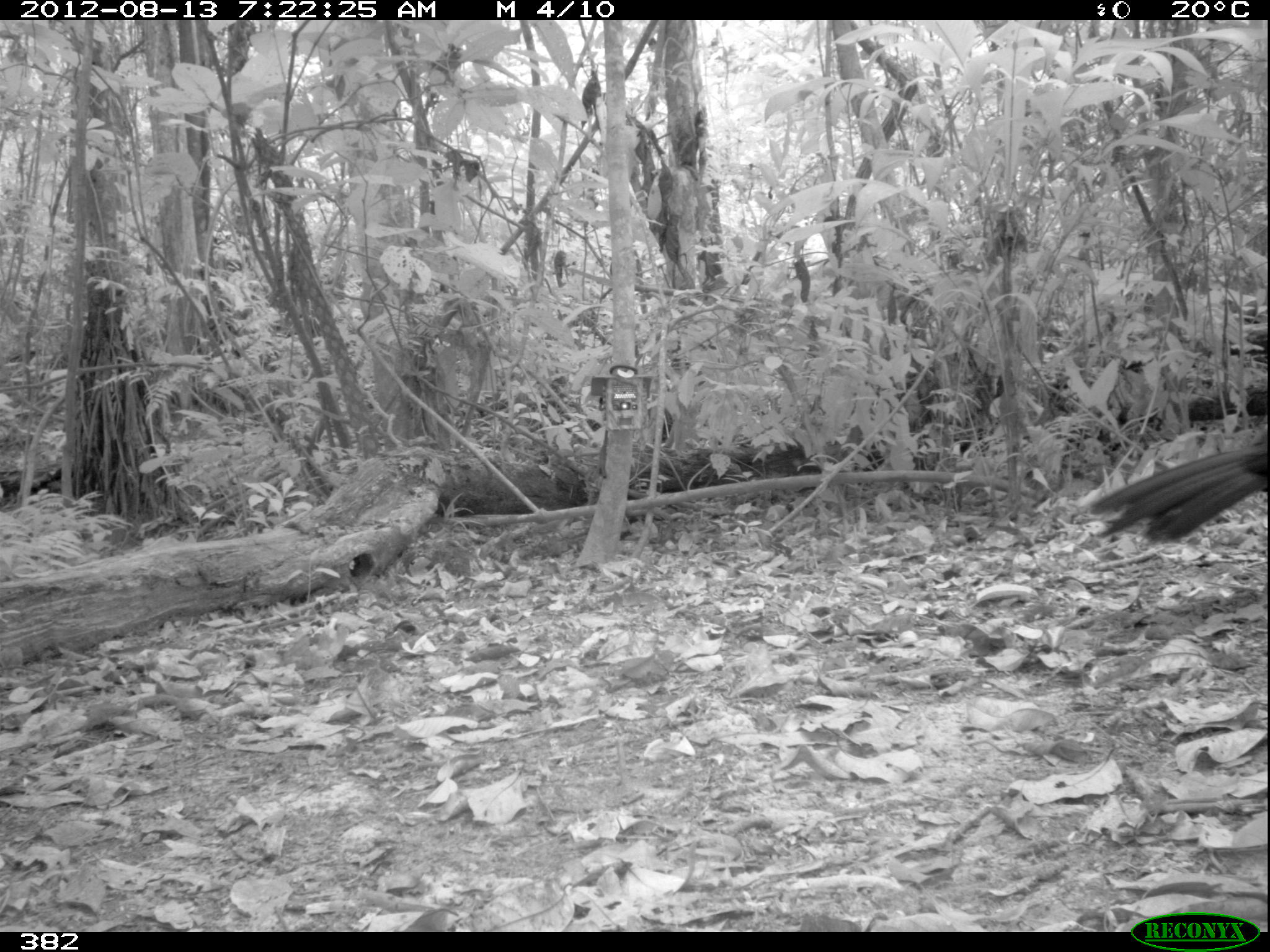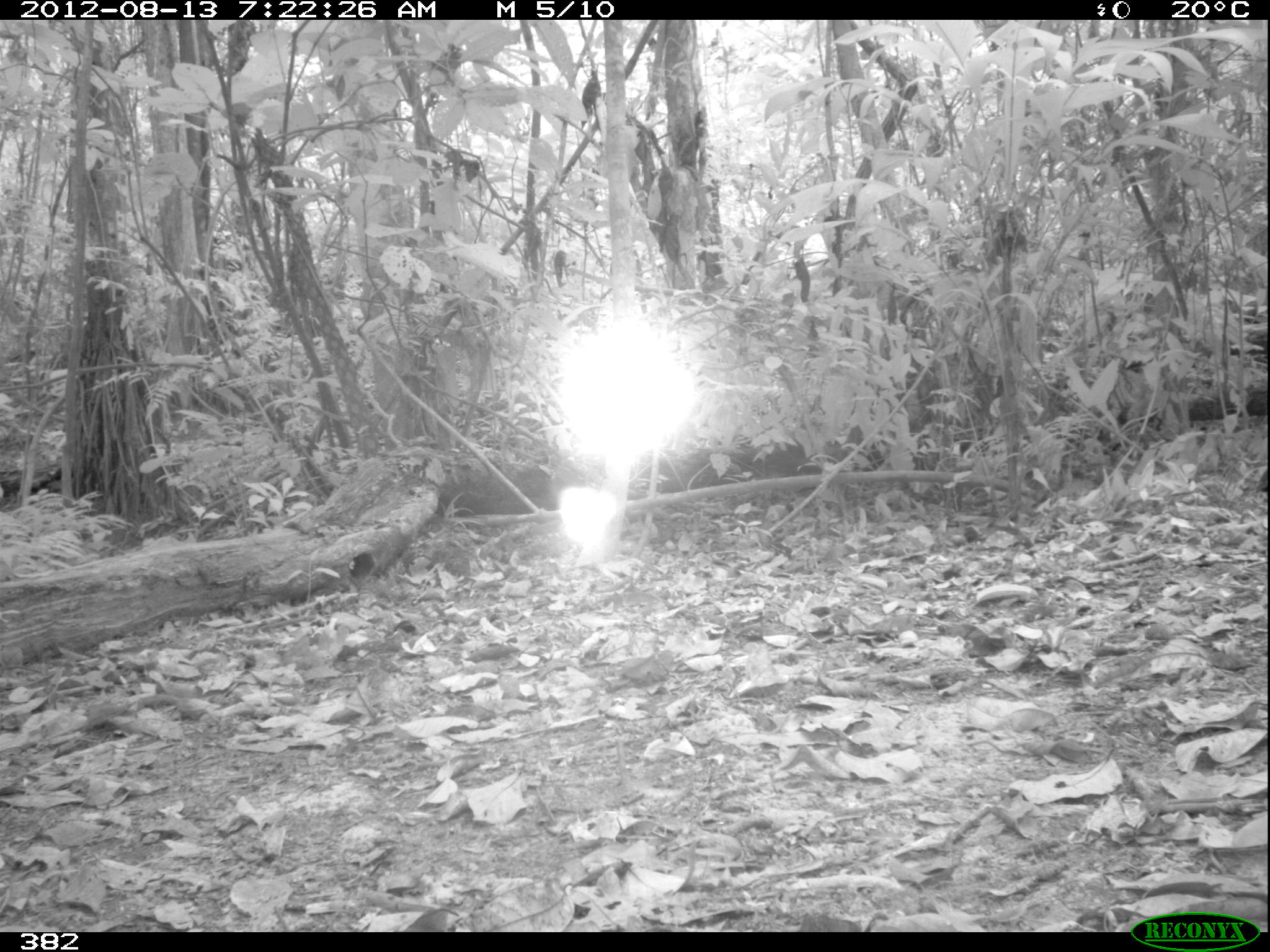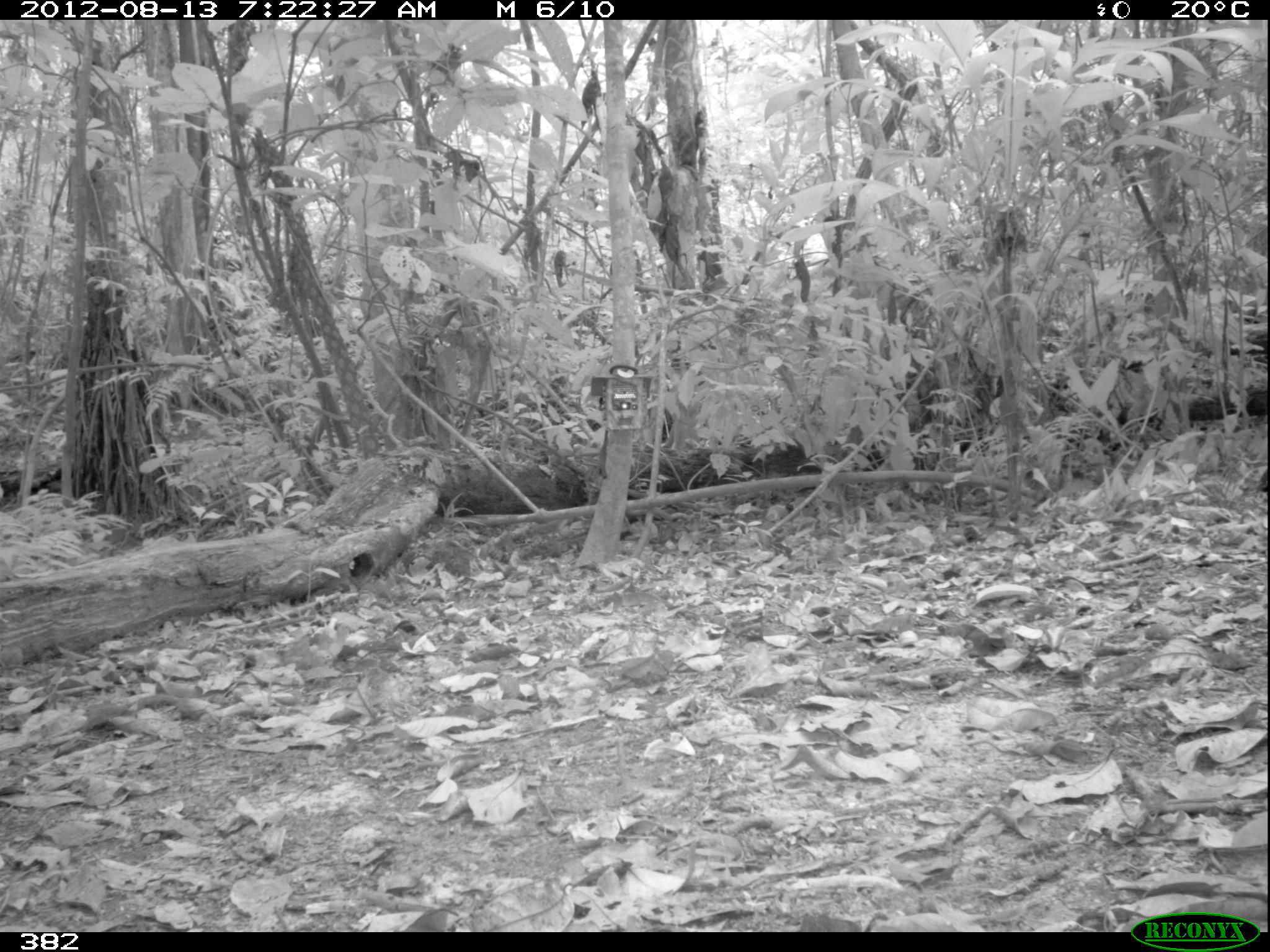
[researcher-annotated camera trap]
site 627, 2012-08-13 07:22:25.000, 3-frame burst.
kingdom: Animalia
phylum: Chordata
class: Aves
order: Galliformes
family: Cracidae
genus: Penelope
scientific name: Penelope jacquacu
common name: spix's guan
Penelope jacquacu (spix's guan).